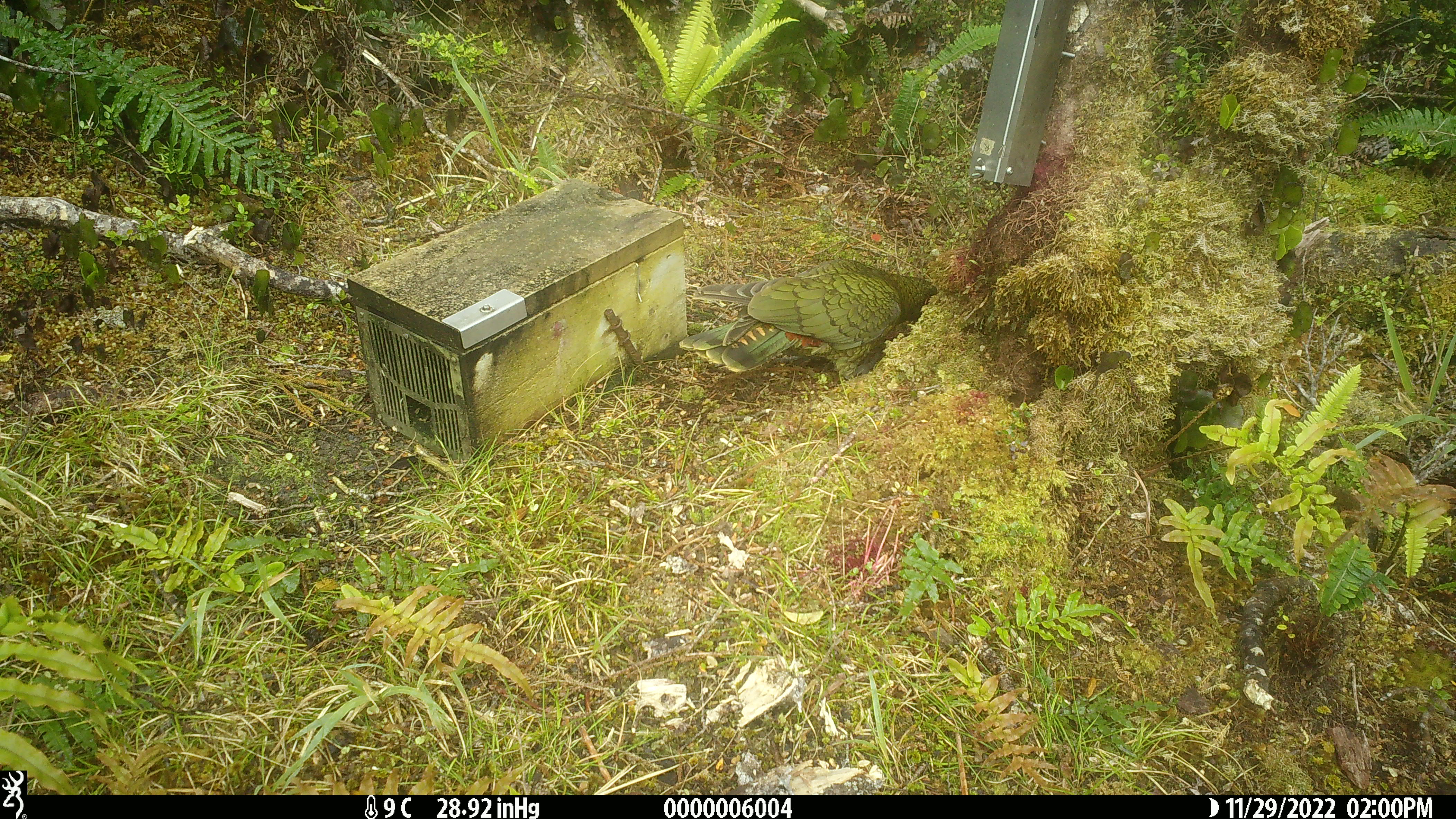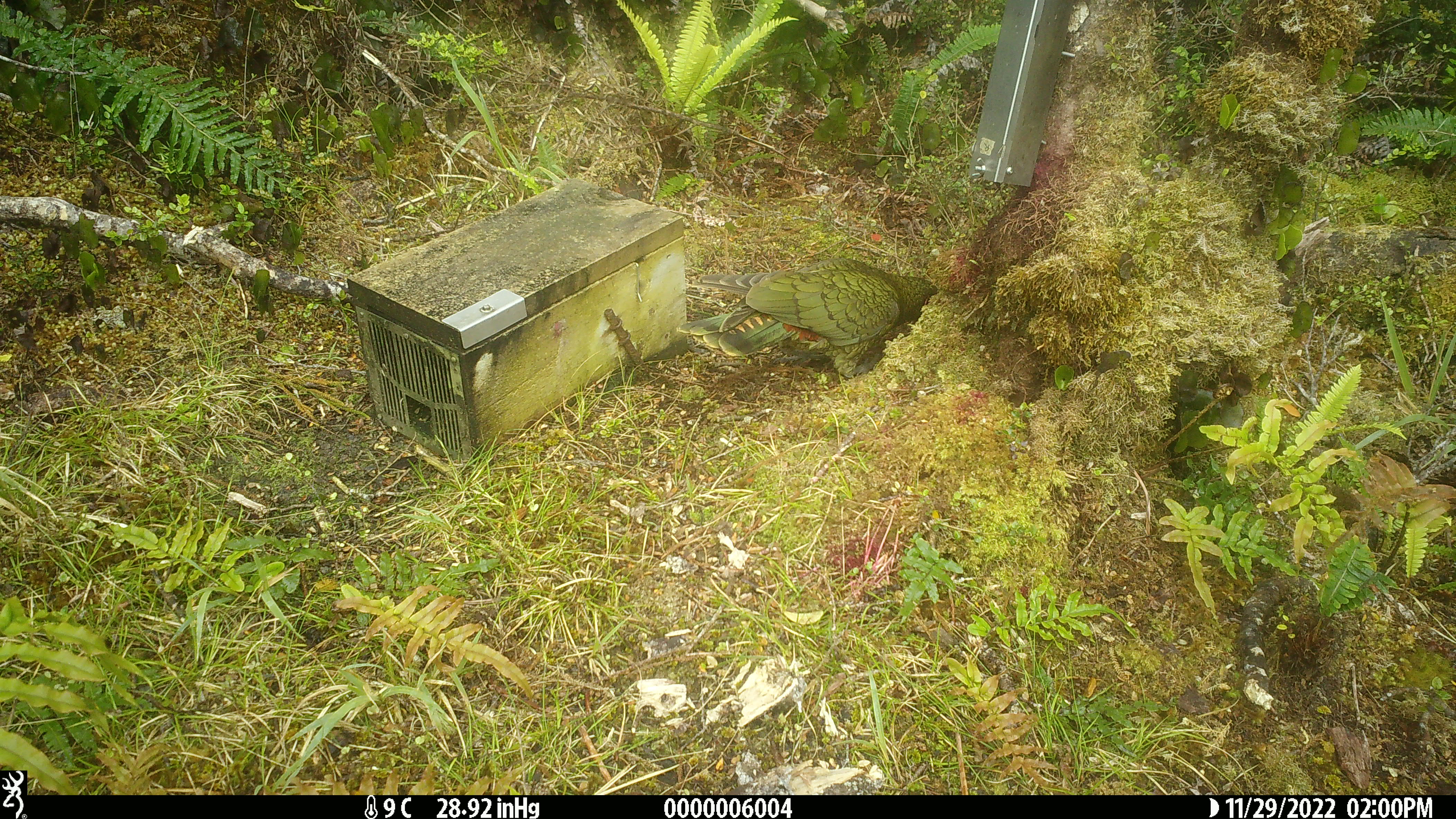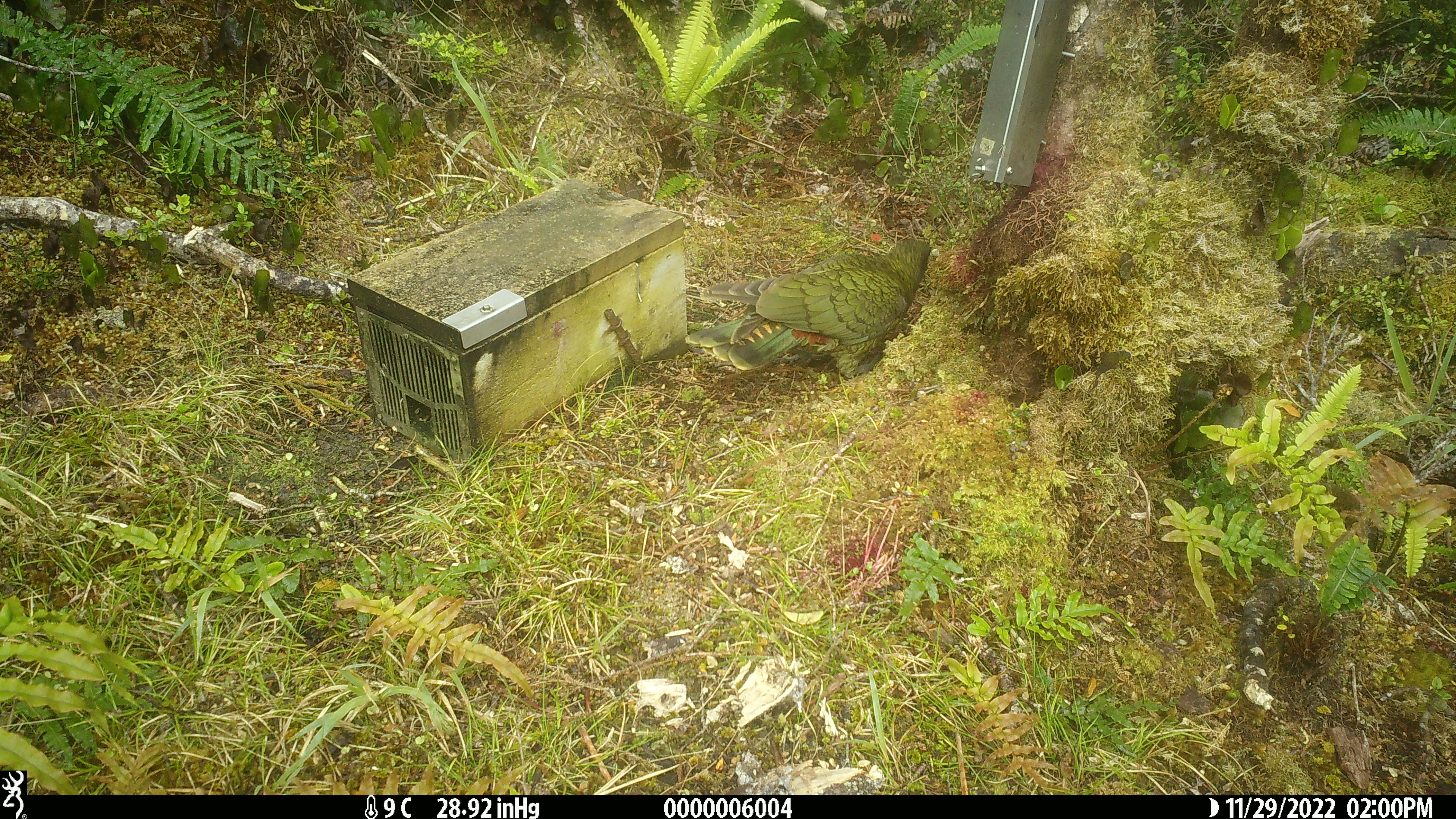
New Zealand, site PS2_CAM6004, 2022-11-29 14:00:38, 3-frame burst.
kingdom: Animalia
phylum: Chordata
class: Aves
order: Psittaciformes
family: Strigopidae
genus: Nestor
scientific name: Nestor notabilis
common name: kea